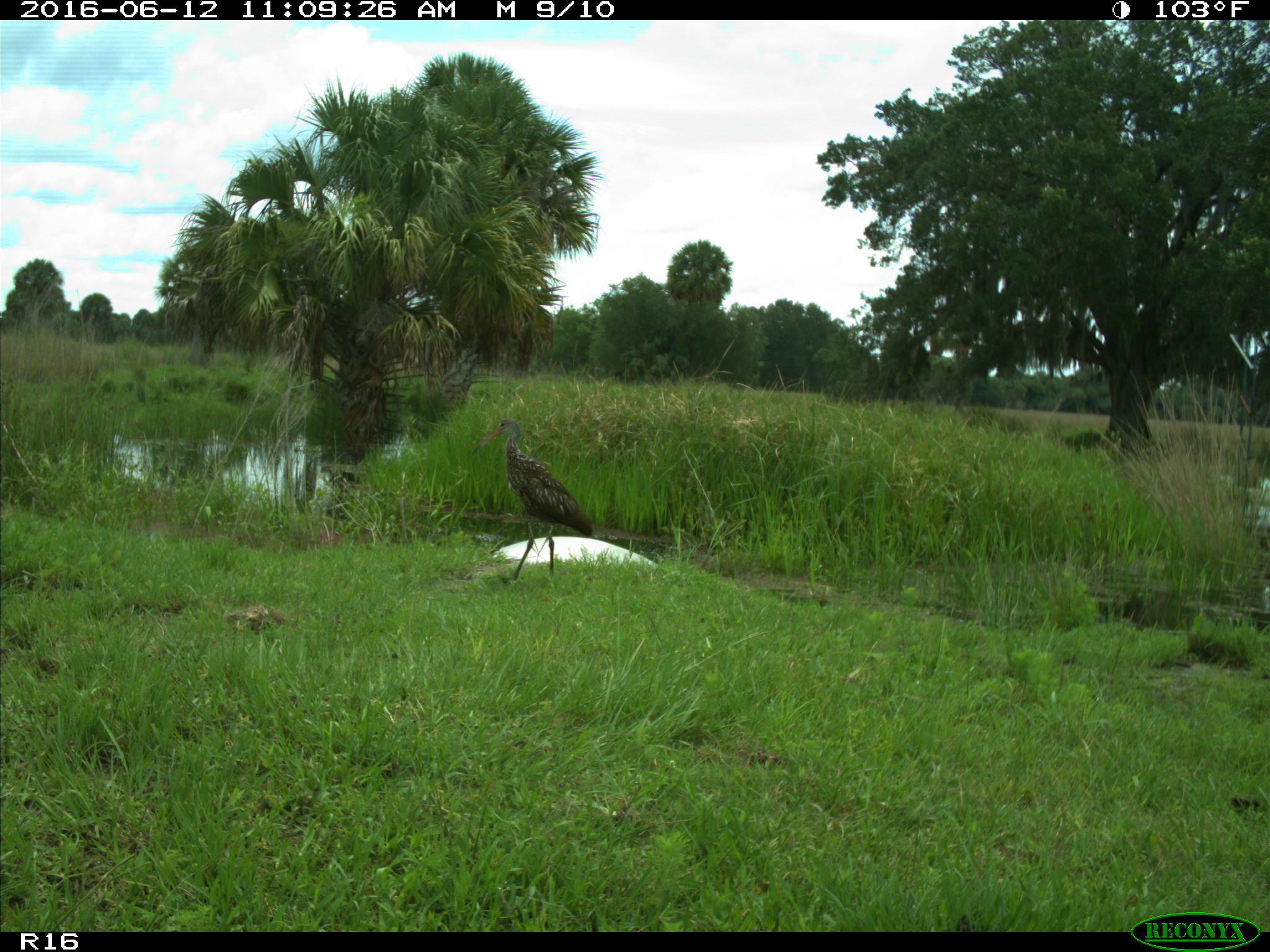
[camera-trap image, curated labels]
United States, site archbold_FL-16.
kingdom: Animalia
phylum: Chordata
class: Aves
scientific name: Aves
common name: birds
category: unidentified bird